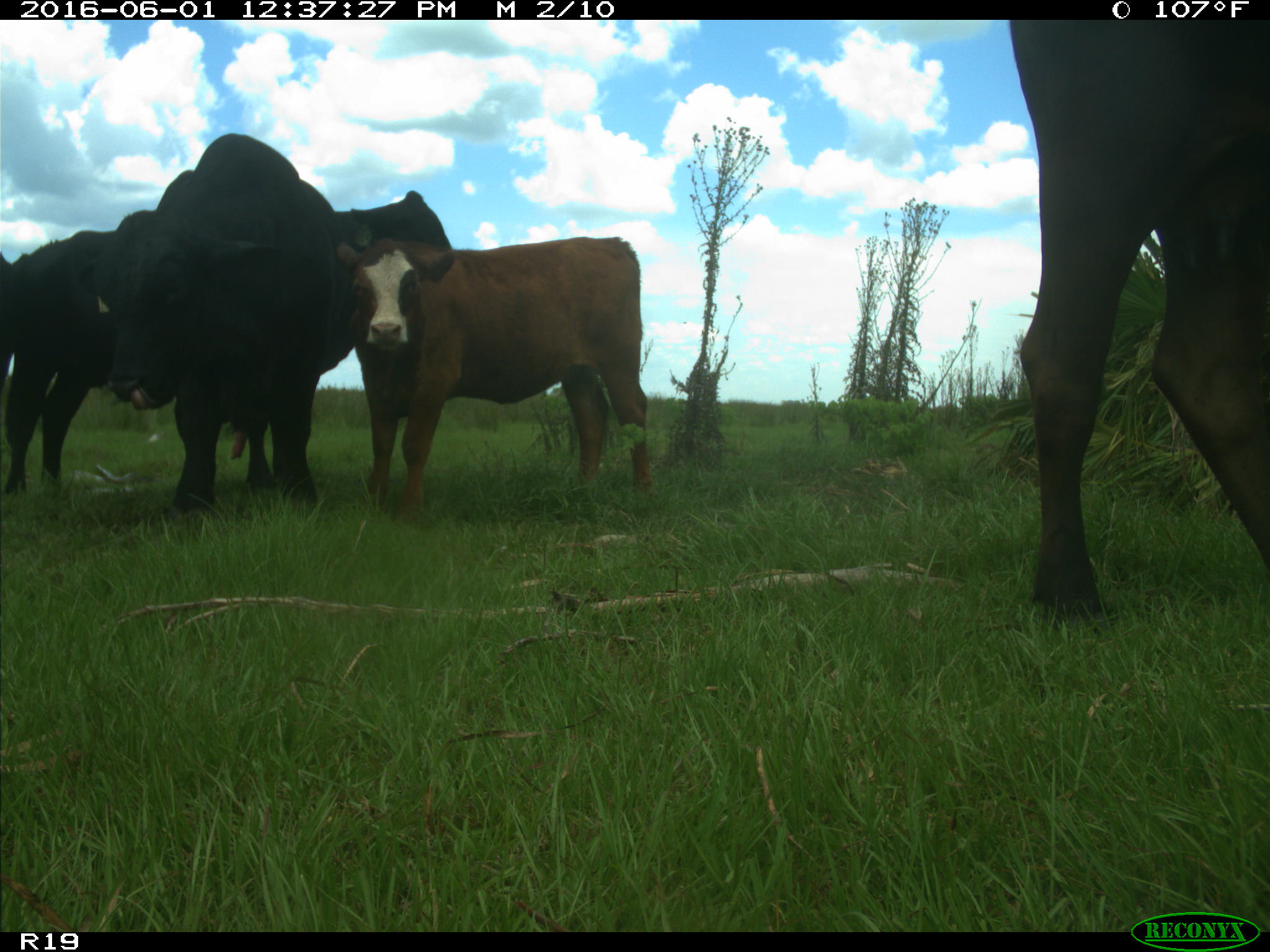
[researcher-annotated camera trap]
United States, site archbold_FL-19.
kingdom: Animalia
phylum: Chordata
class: Mammalia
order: Artiodactyla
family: Bovidae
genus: Bos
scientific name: Bos taurus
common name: domestic cow